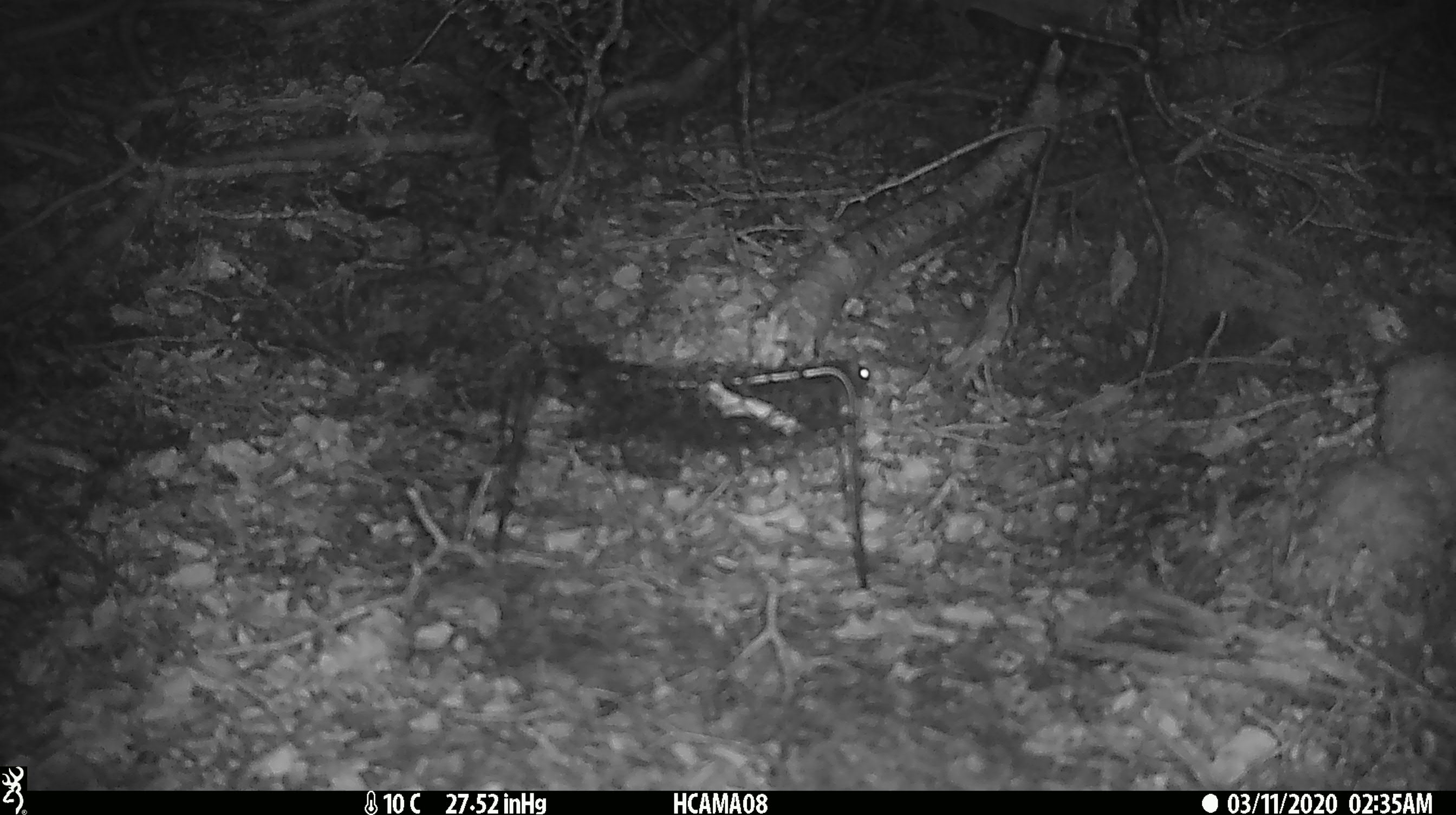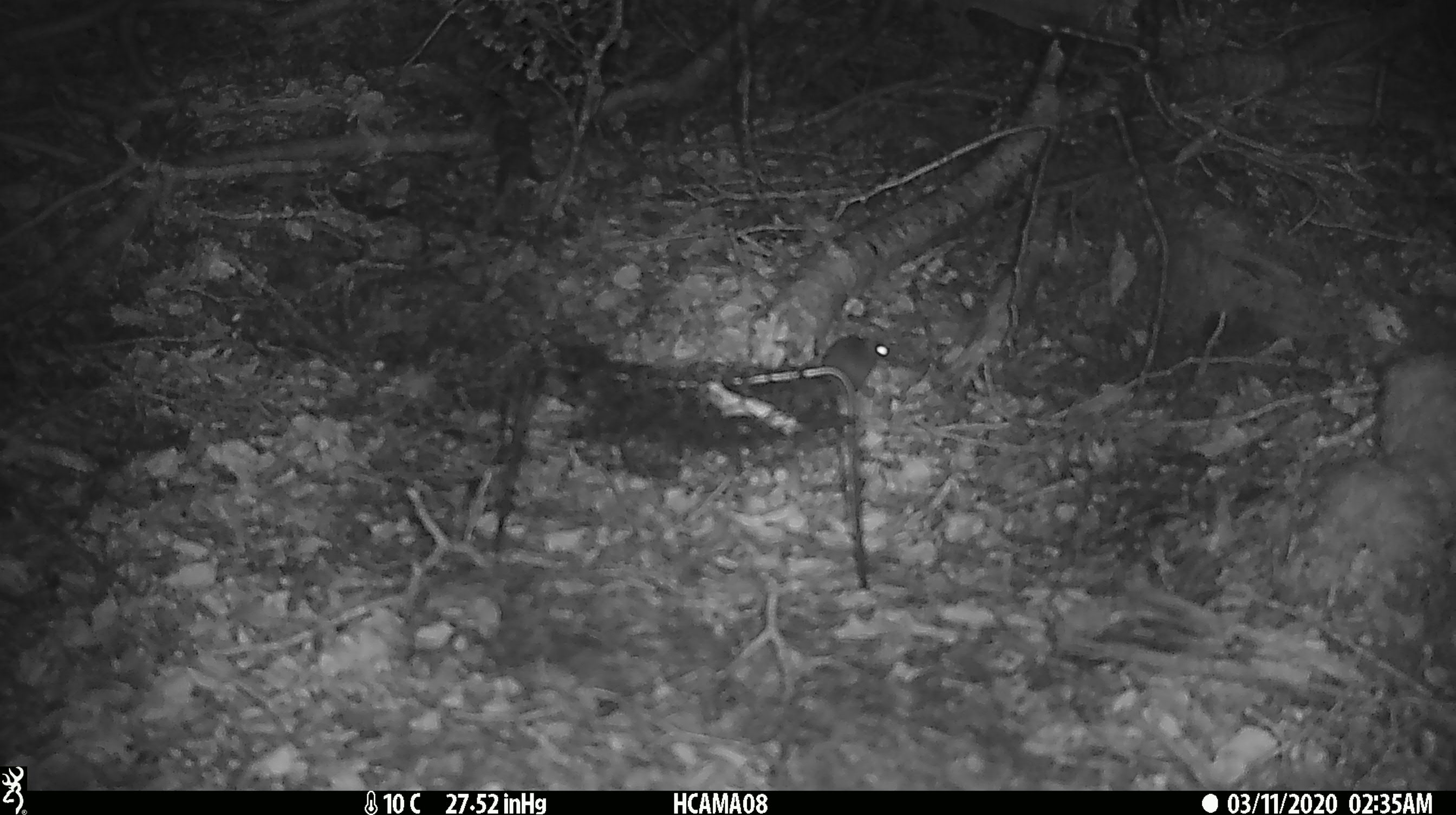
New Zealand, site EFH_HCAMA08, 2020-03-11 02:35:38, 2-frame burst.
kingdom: Animalia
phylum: Chordata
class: Mammalia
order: Rodentia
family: Muridae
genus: Mus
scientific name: Mus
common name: mouse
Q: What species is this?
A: Mouse (Mus).